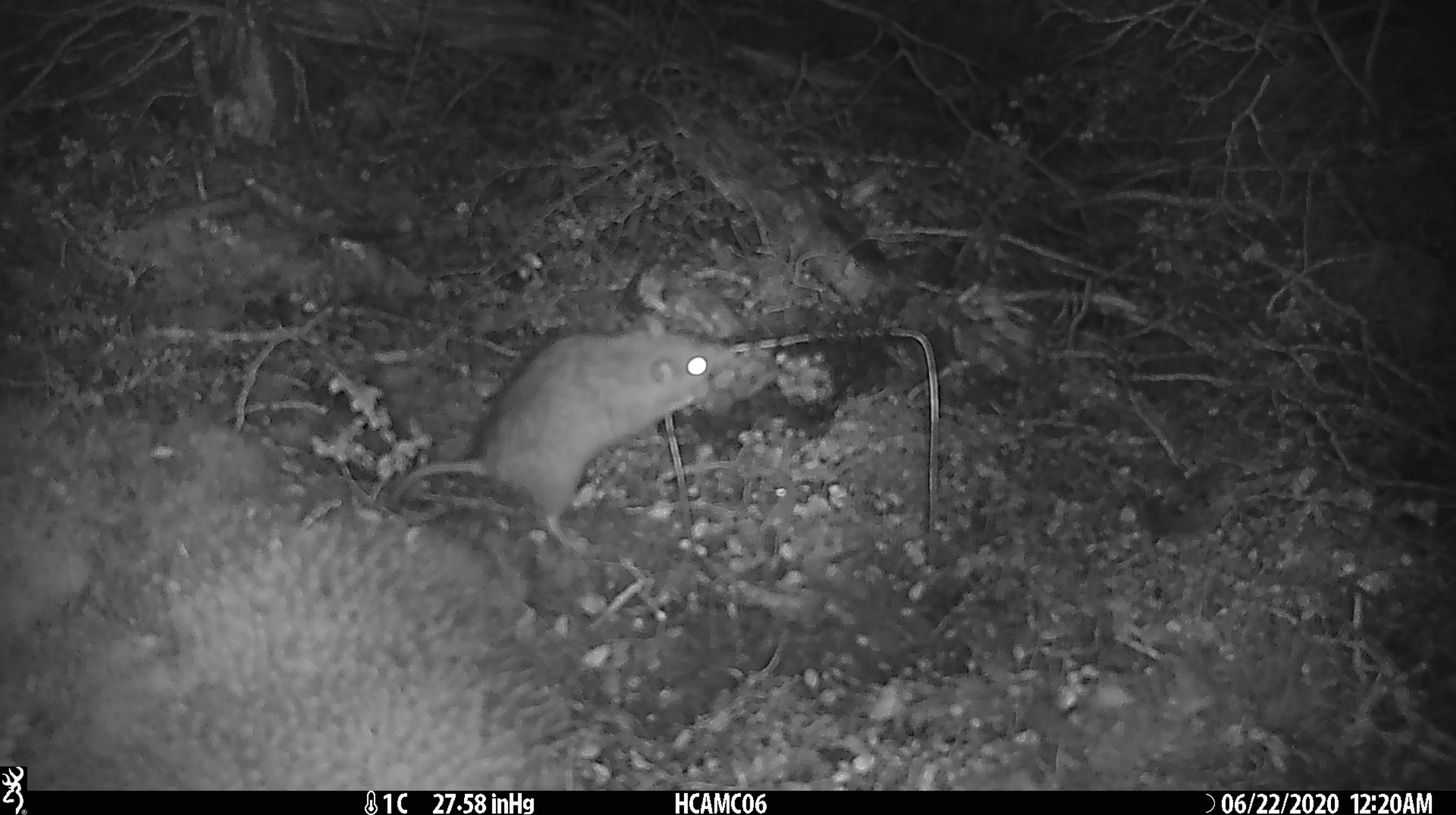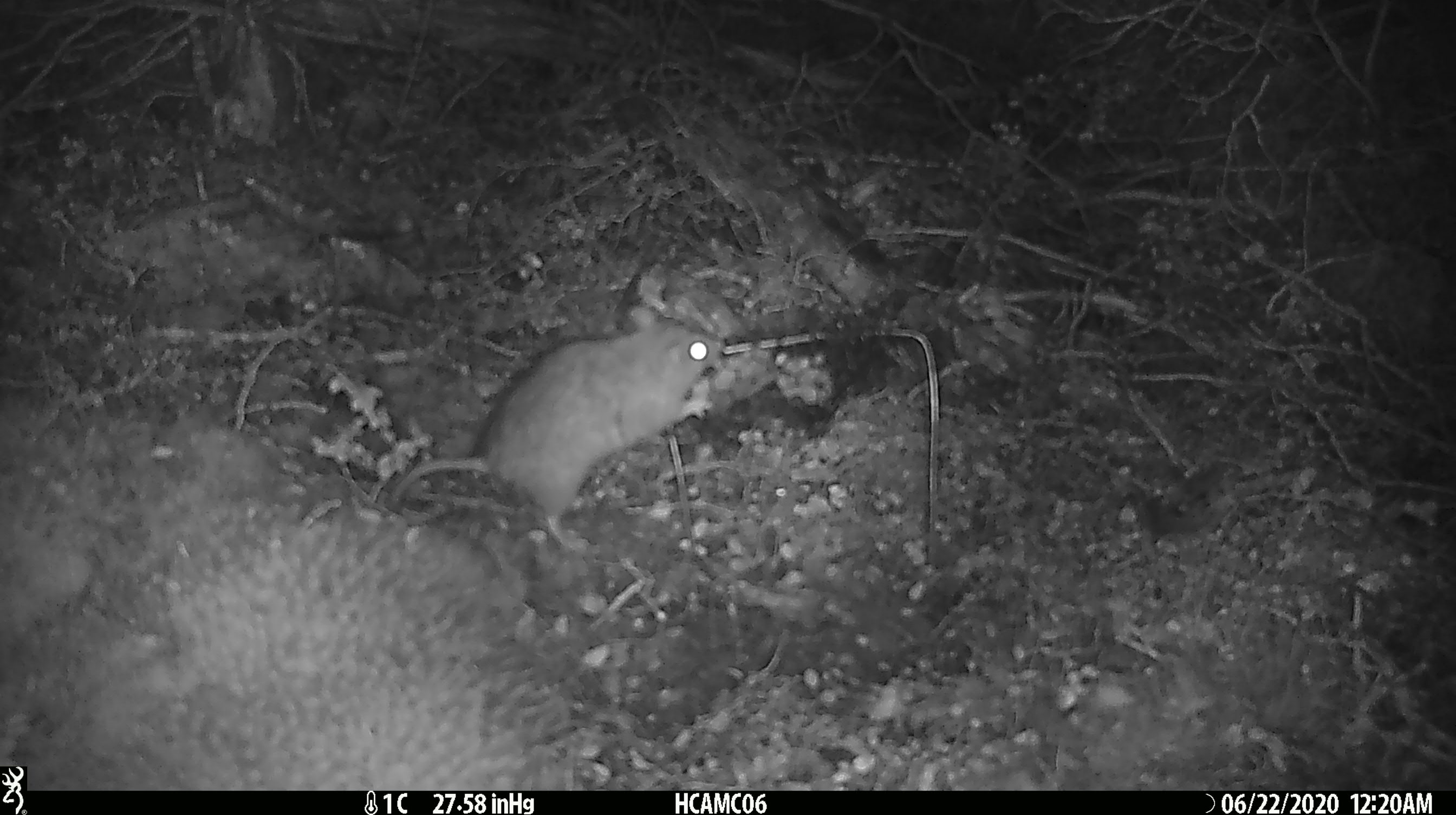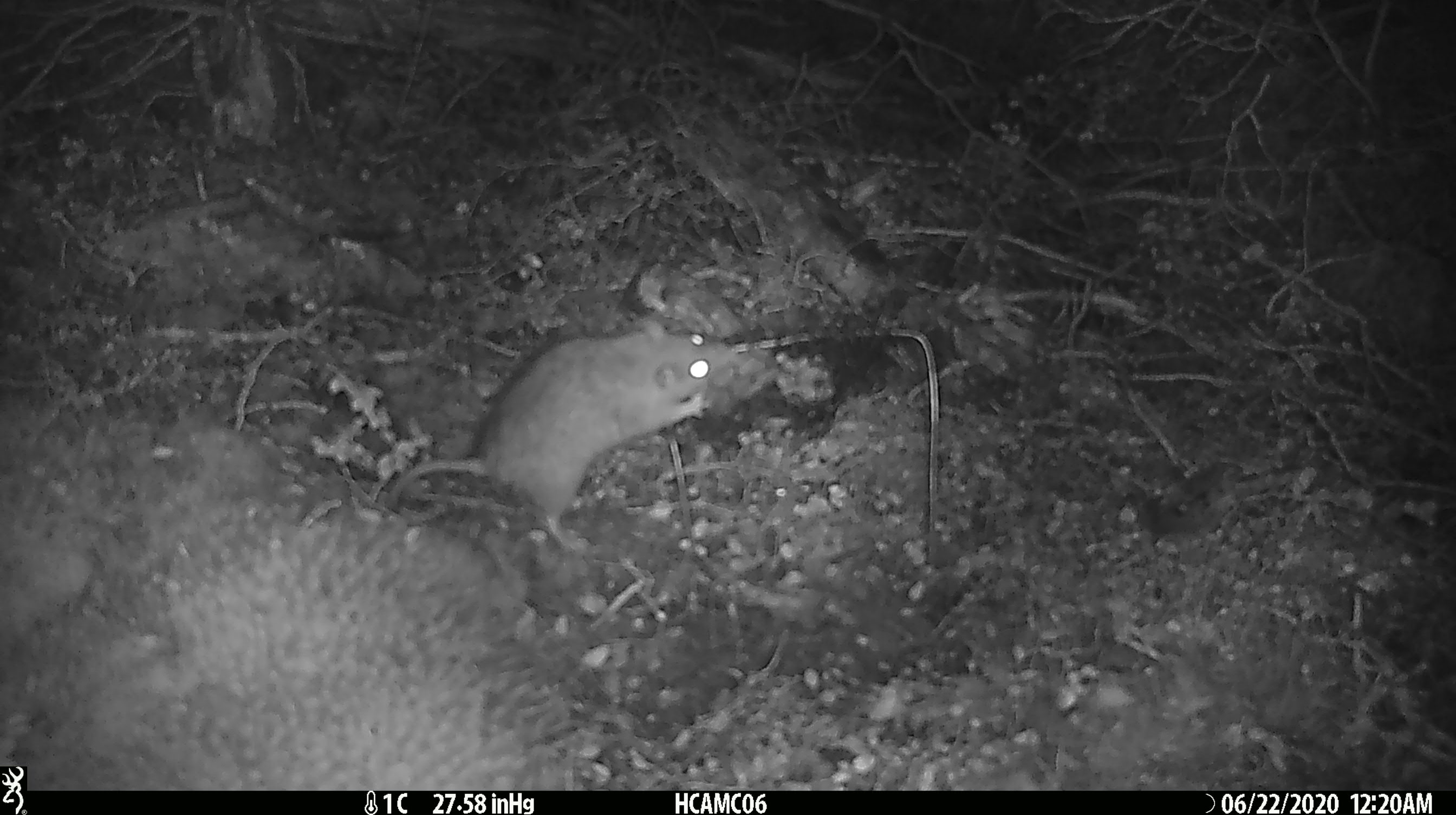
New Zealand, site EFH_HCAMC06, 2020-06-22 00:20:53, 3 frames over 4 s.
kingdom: Animalia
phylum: Chordata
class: Mammalia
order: Rodentia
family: Muridae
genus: Rattus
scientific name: Rattus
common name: rat